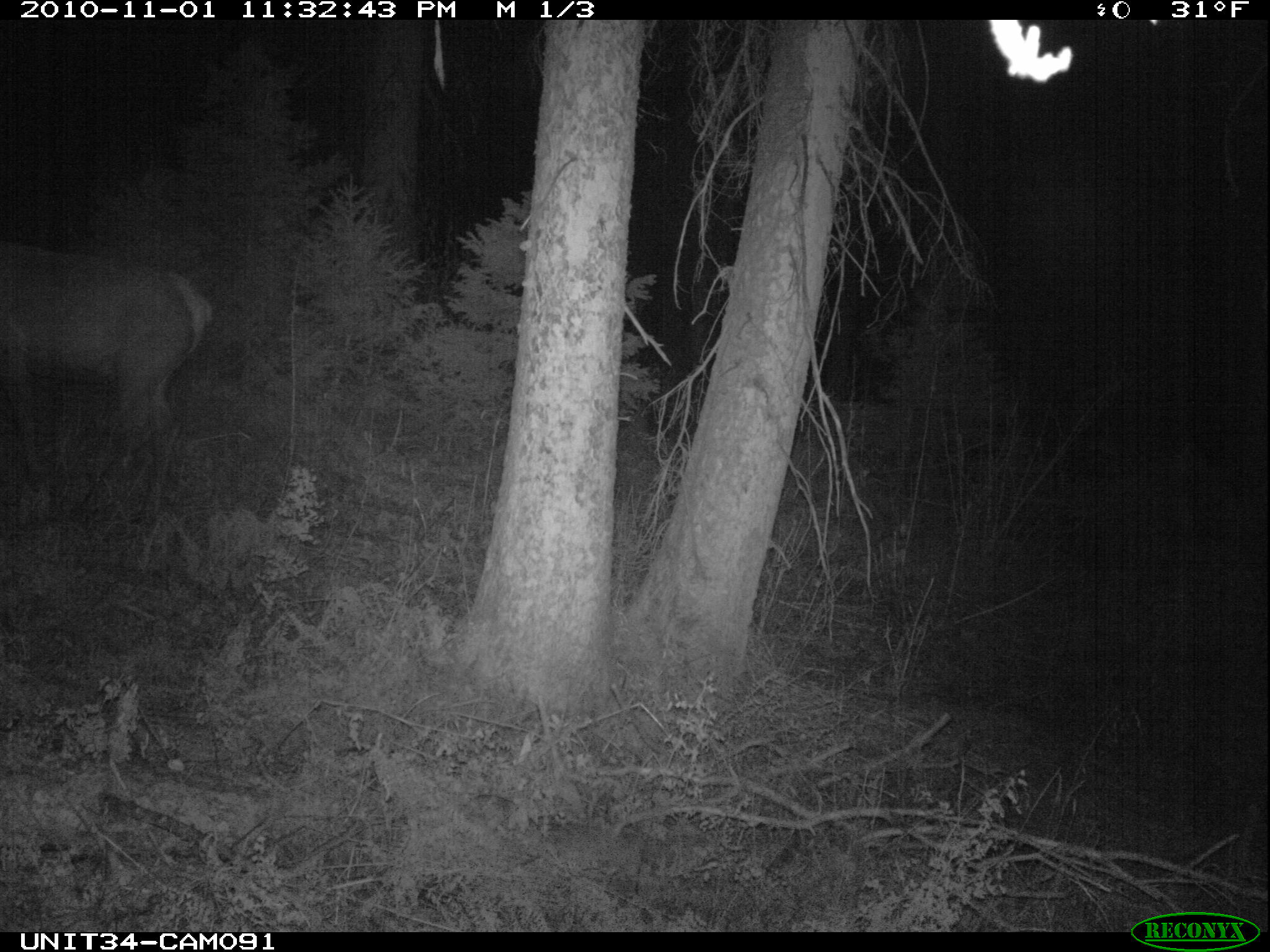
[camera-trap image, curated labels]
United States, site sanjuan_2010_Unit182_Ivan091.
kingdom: Animalia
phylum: Chordata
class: Mammalia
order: Artiodactyla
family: Cervidae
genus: Cervus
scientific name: Cervus elaphus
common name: red deer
Cervus elaphus (red deer).